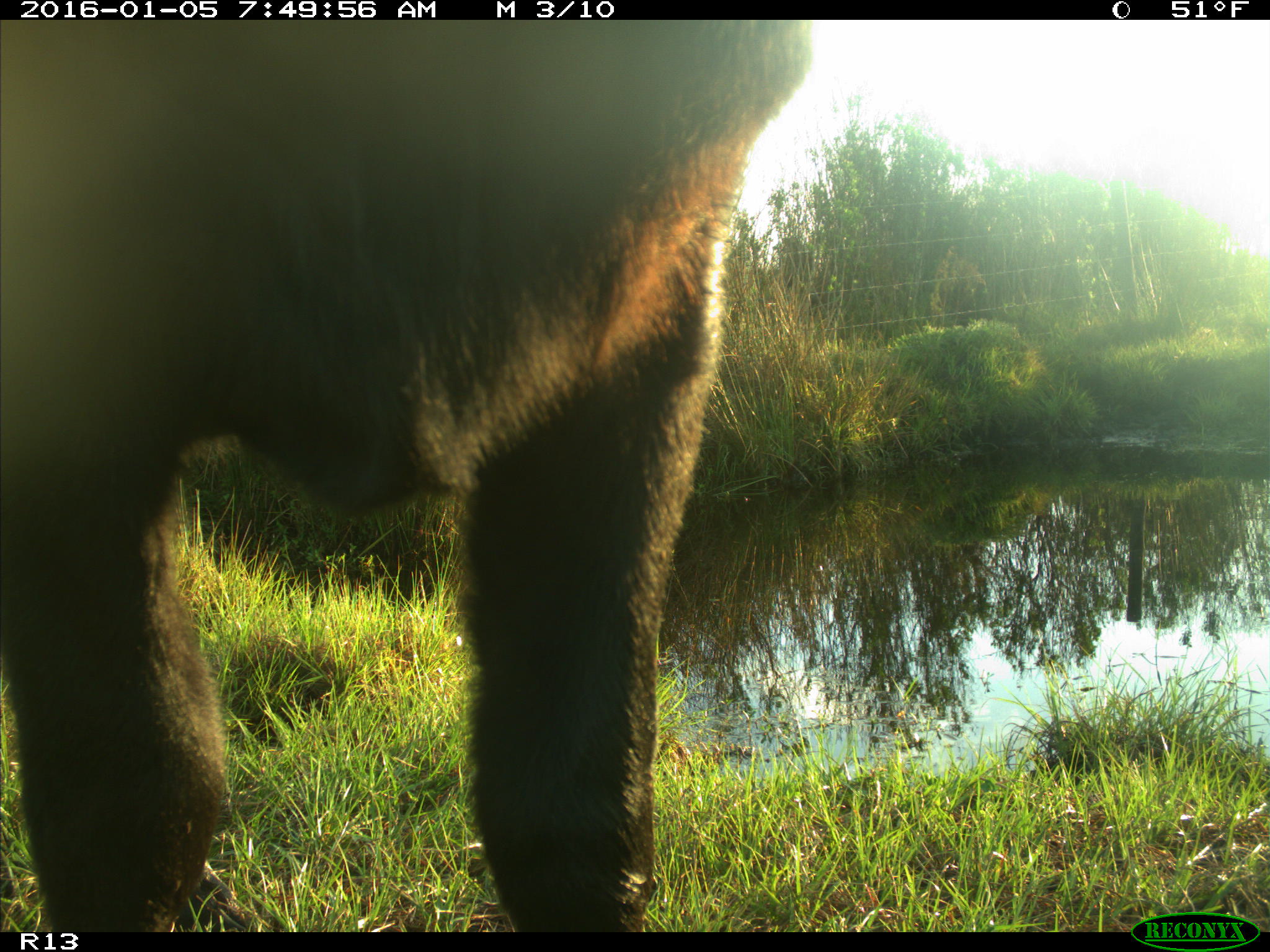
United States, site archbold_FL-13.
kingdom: Animalia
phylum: Chordata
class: Mammalia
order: Artiodactyla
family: Bovidae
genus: Bos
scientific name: Bos taurus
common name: domestic cow